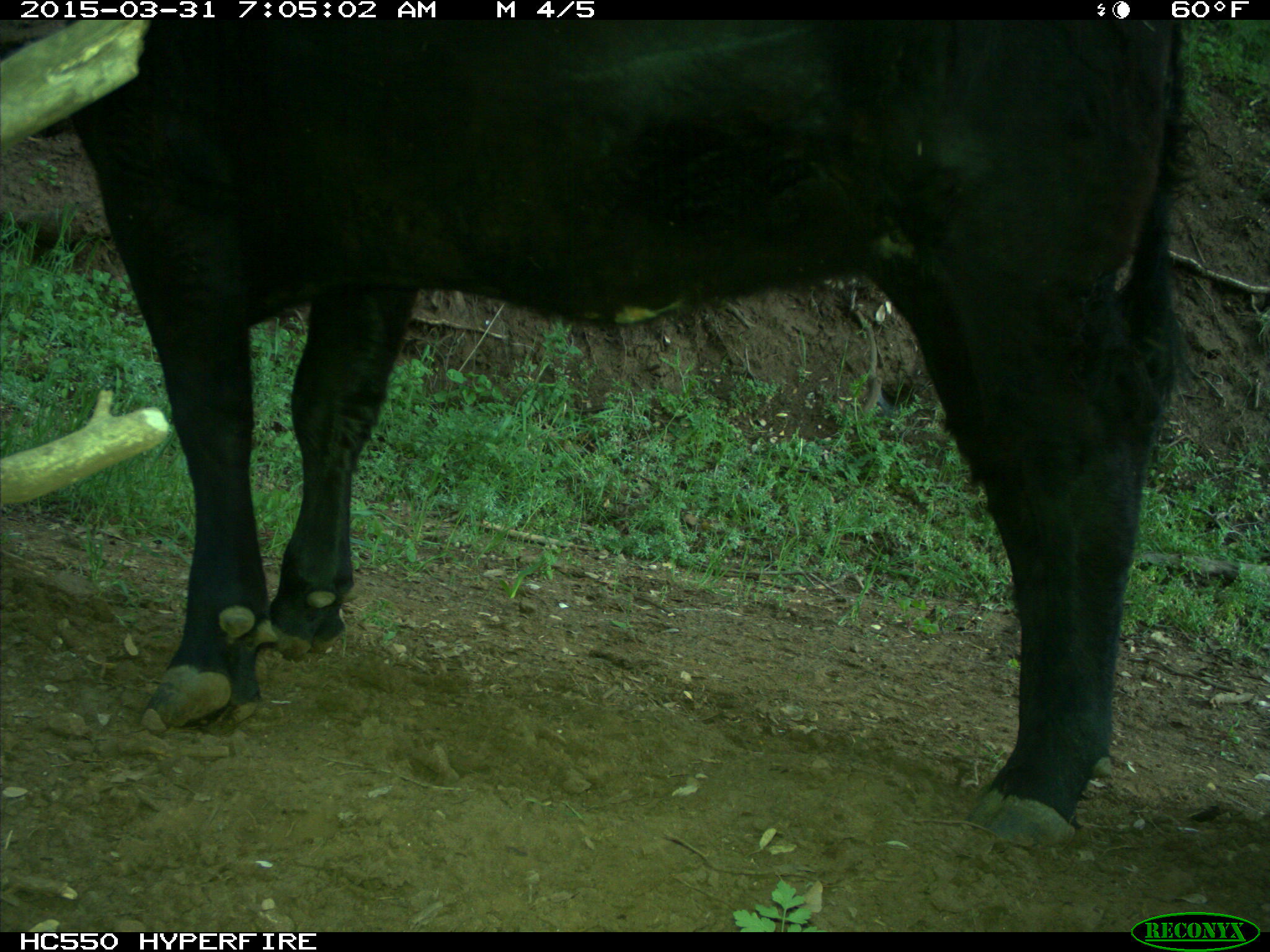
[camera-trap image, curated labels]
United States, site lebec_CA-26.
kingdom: Animalia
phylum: Chordata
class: Mammalia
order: Artiodactyla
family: Bovidae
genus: Bos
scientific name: Bos taurus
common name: domestic cow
Bos taurus (domestic cow).